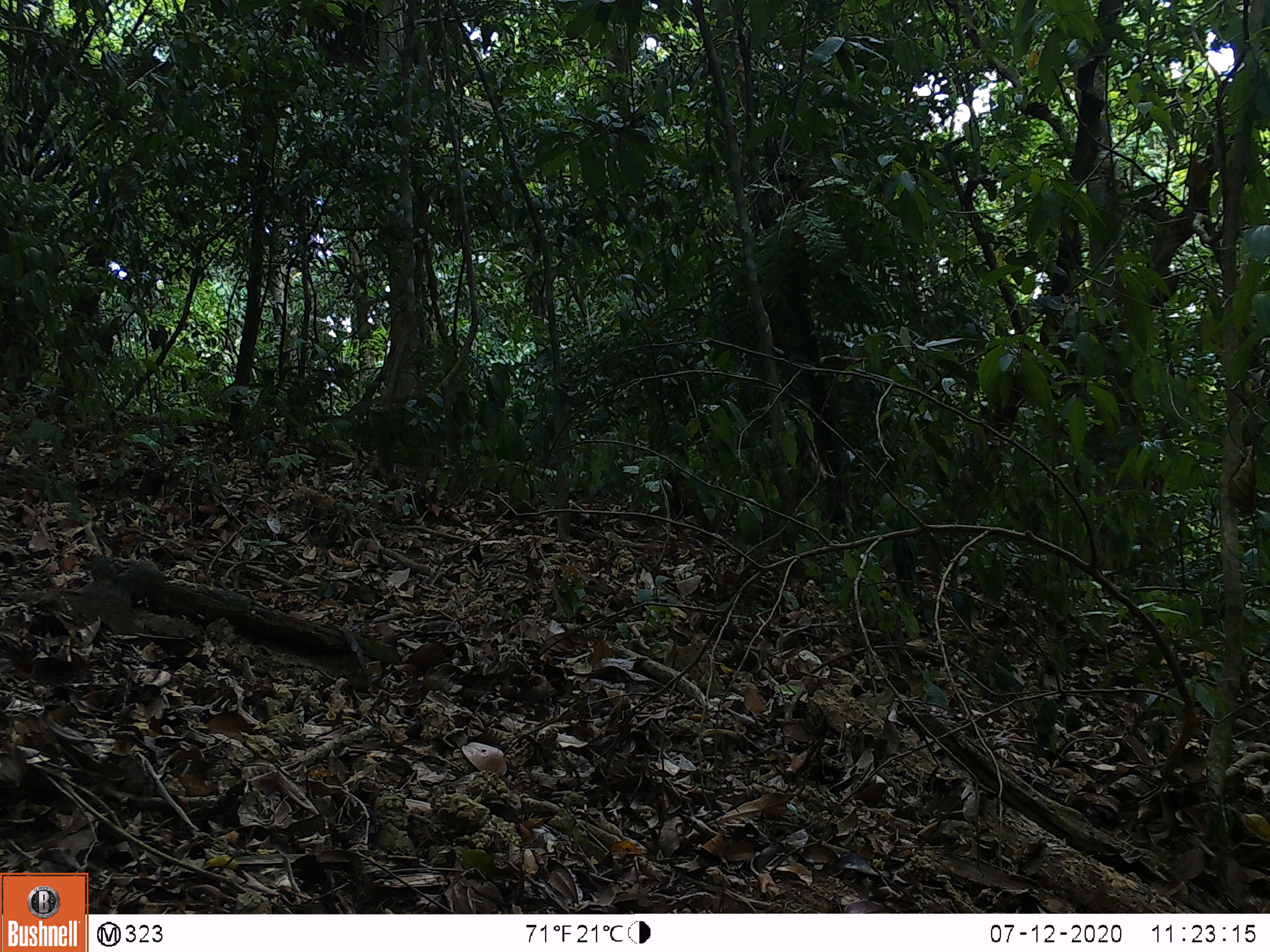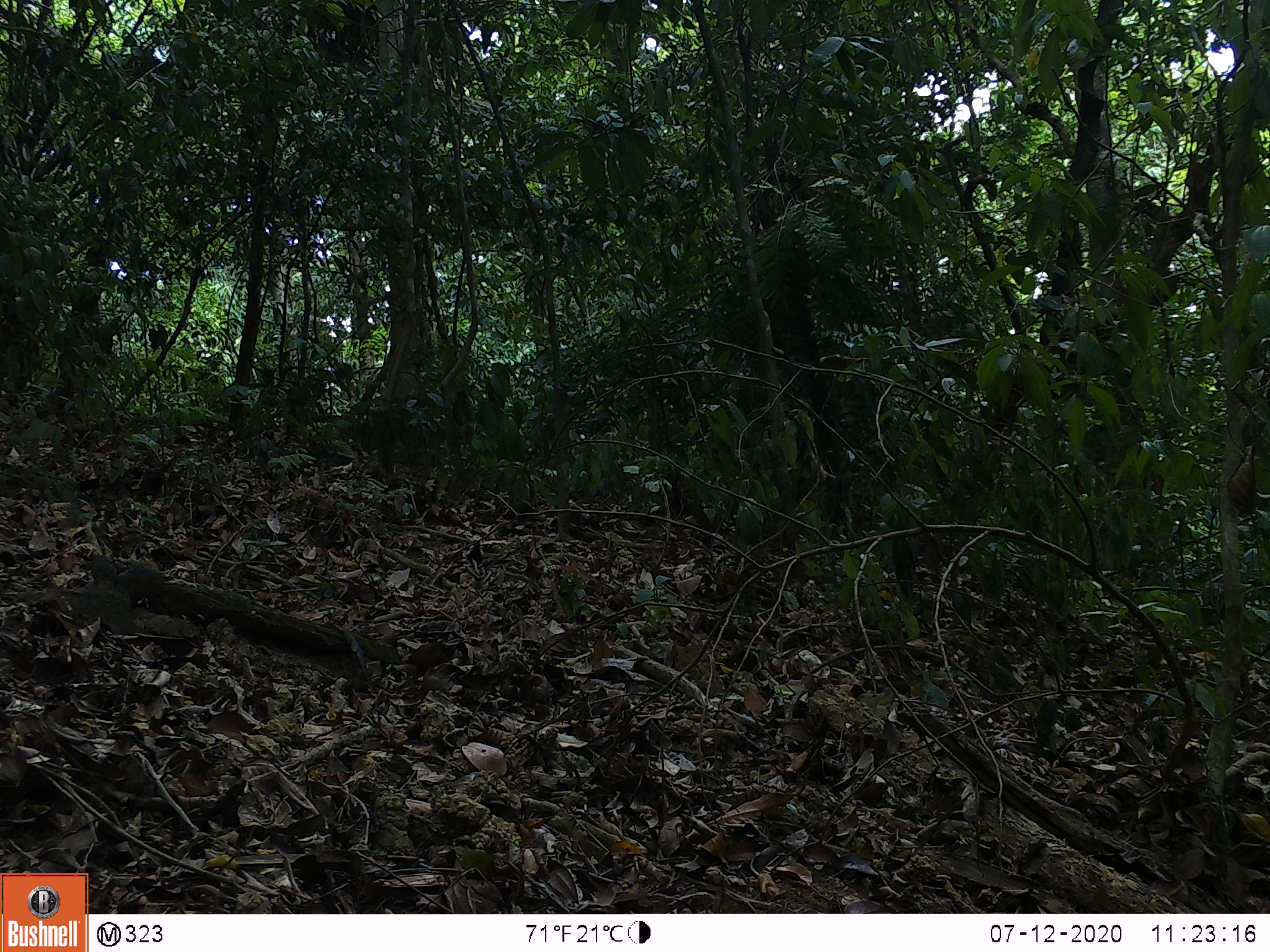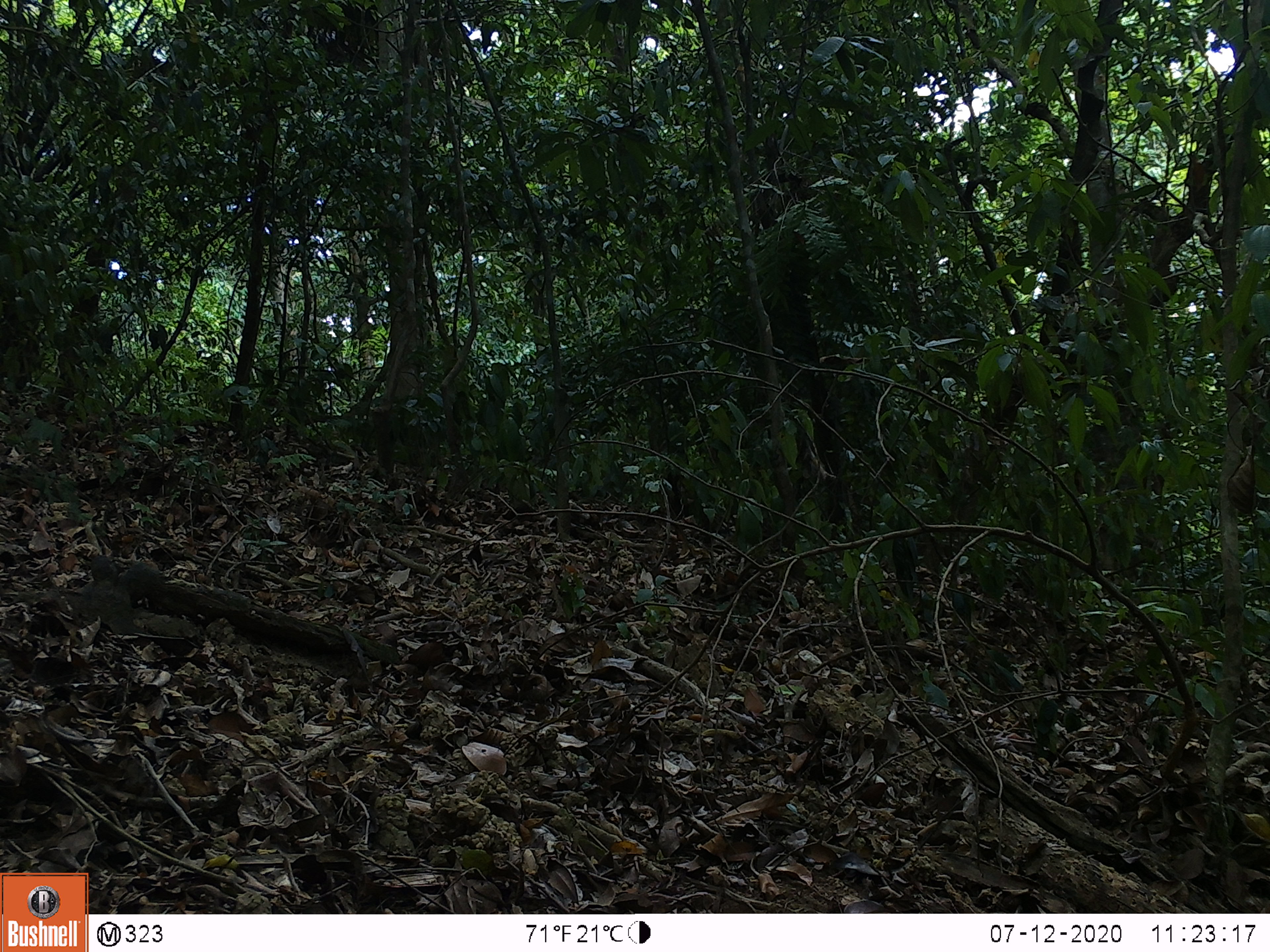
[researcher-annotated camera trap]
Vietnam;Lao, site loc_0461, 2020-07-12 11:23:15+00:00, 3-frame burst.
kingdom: Animalia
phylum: Chordata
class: Mammalia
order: Artiodactyla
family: Suidae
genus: Sus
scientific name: Sus scrofa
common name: eurasian wild pig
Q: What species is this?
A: Eurasian wild pig (Sus scrofa).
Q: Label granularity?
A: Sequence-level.